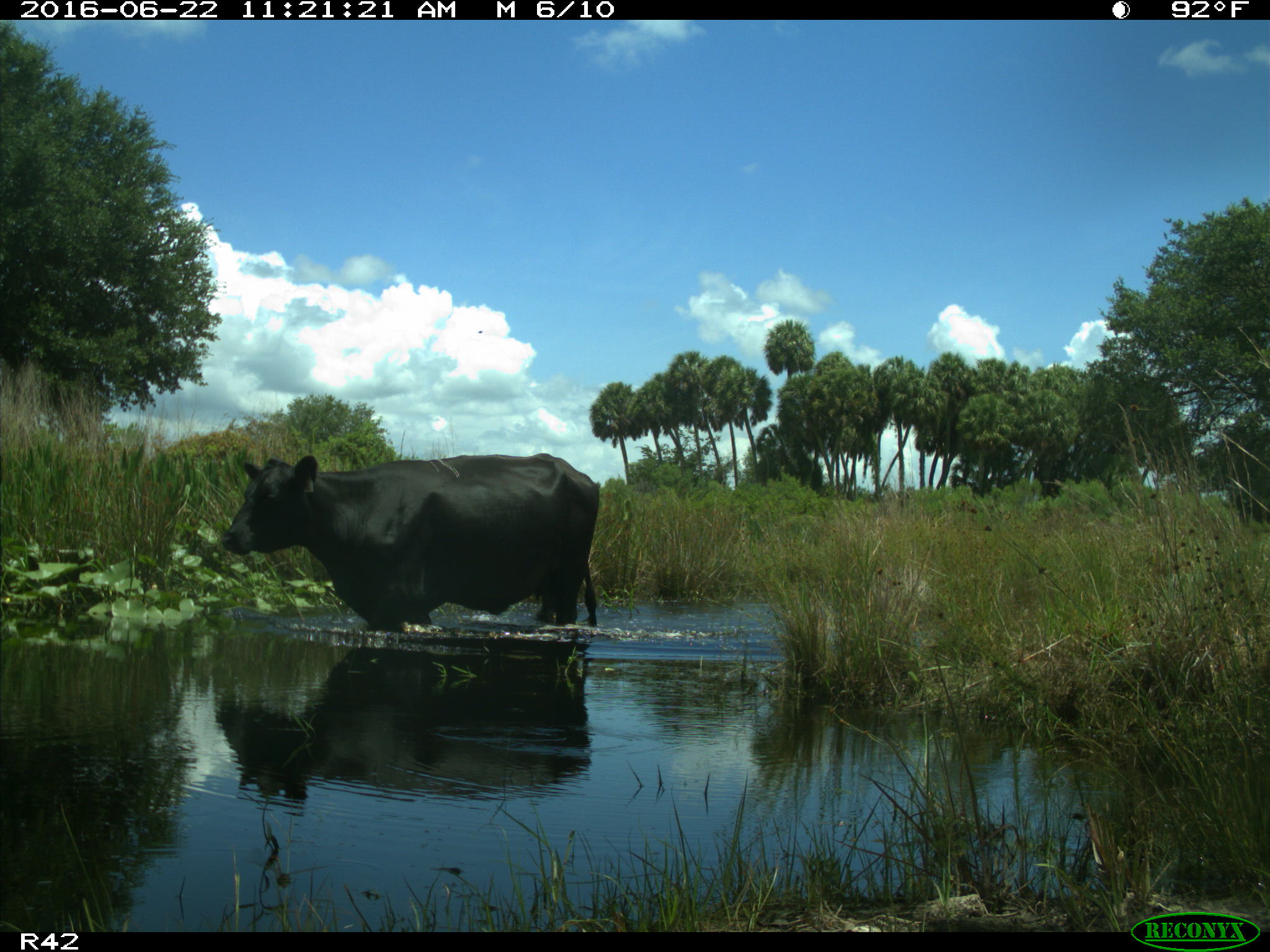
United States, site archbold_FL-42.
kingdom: Animalia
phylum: Chordata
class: Mammalia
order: Artiodactyla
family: Bovidae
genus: Bos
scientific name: Bos taurus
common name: domestic cow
Bos taurus (domestic cow).